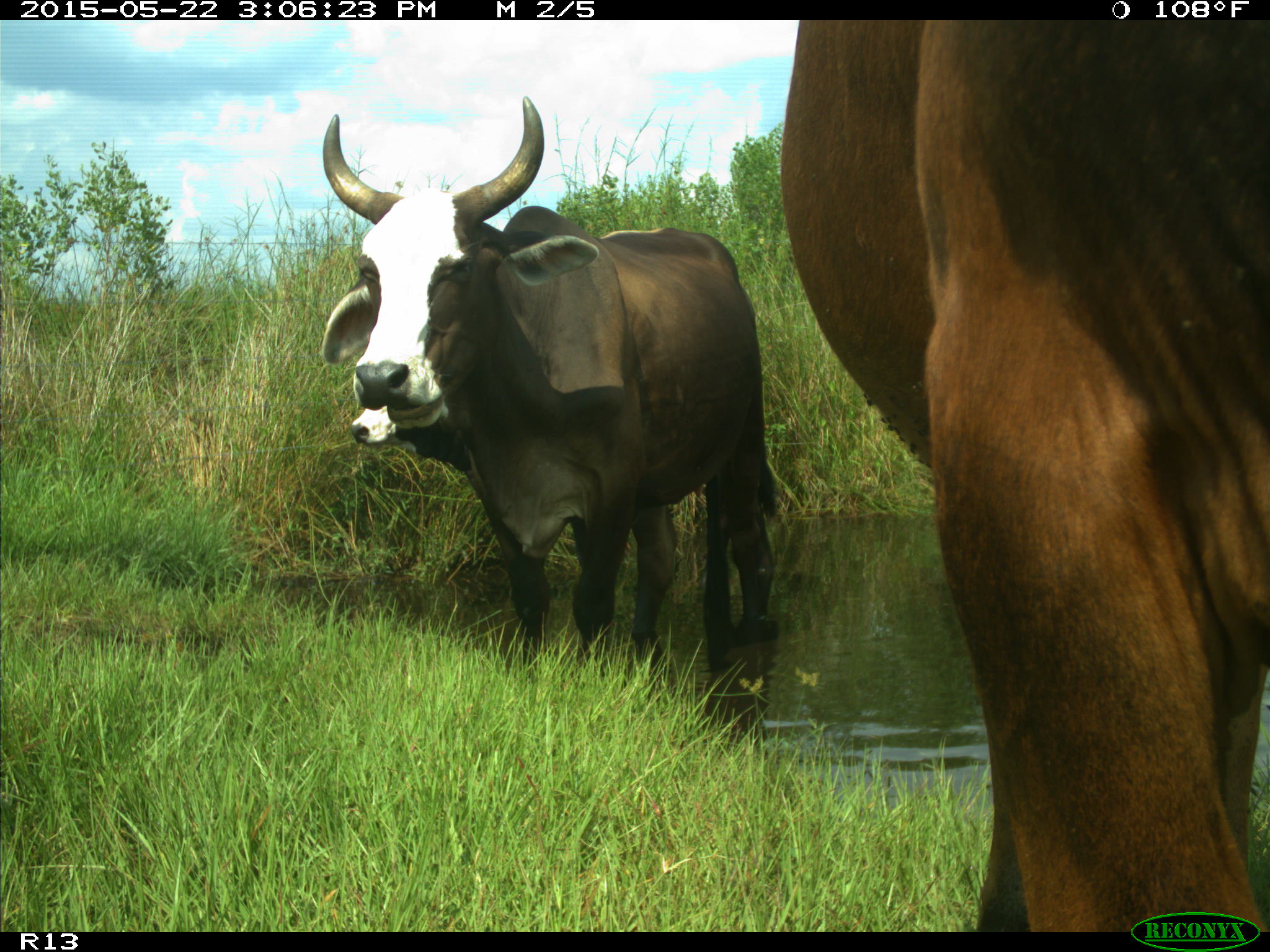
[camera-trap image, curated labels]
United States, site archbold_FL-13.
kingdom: Animalia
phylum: Chordata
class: Mammalia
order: Artiodactyla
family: Bovidae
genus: Bos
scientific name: Bos taurus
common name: domestic cow